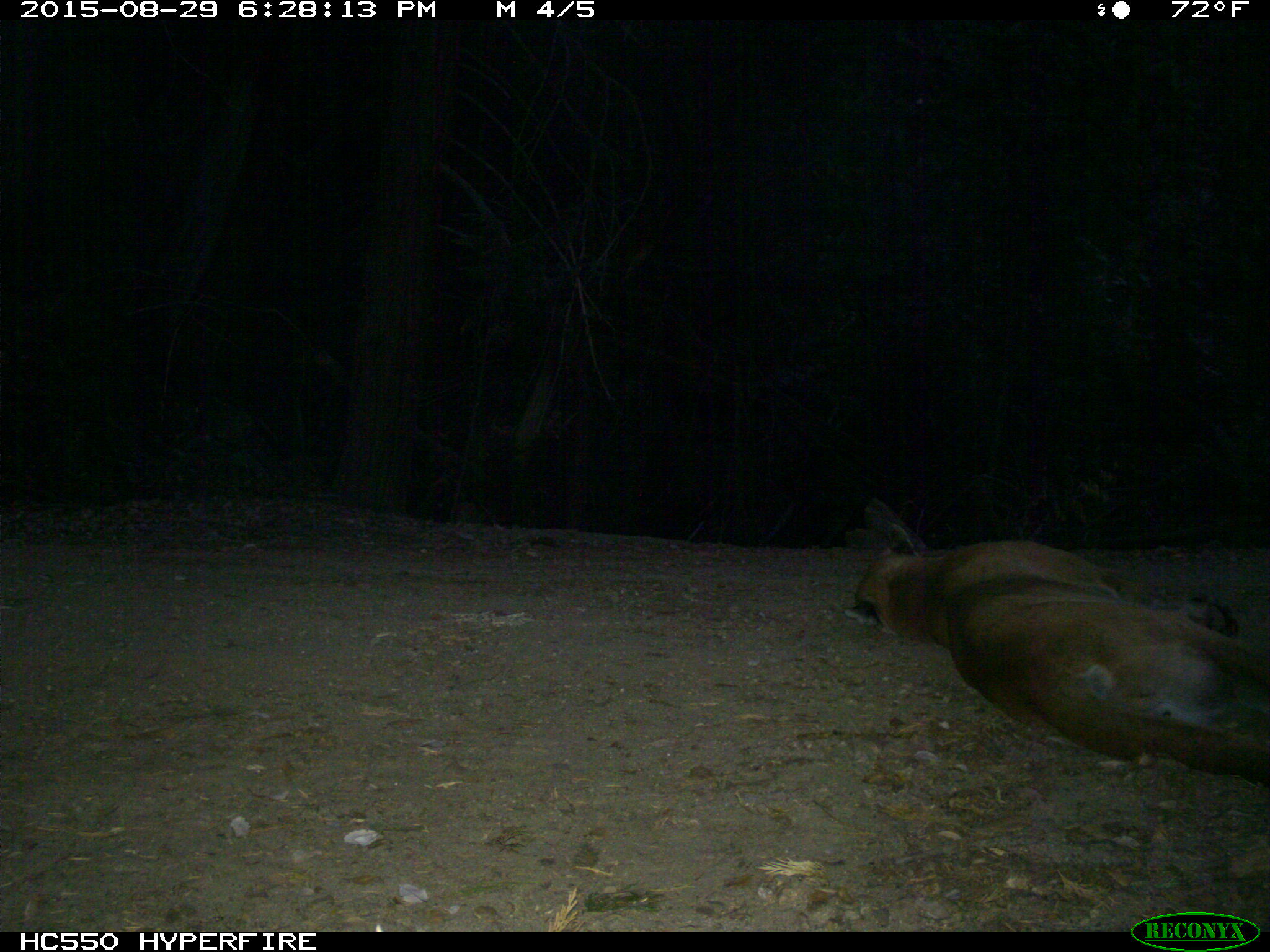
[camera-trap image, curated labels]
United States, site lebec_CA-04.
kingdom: Animalia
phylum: Chordata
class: Mammalia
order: Carnivora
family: Felidae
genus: Puma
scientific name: Puma concolor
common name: mountain lion